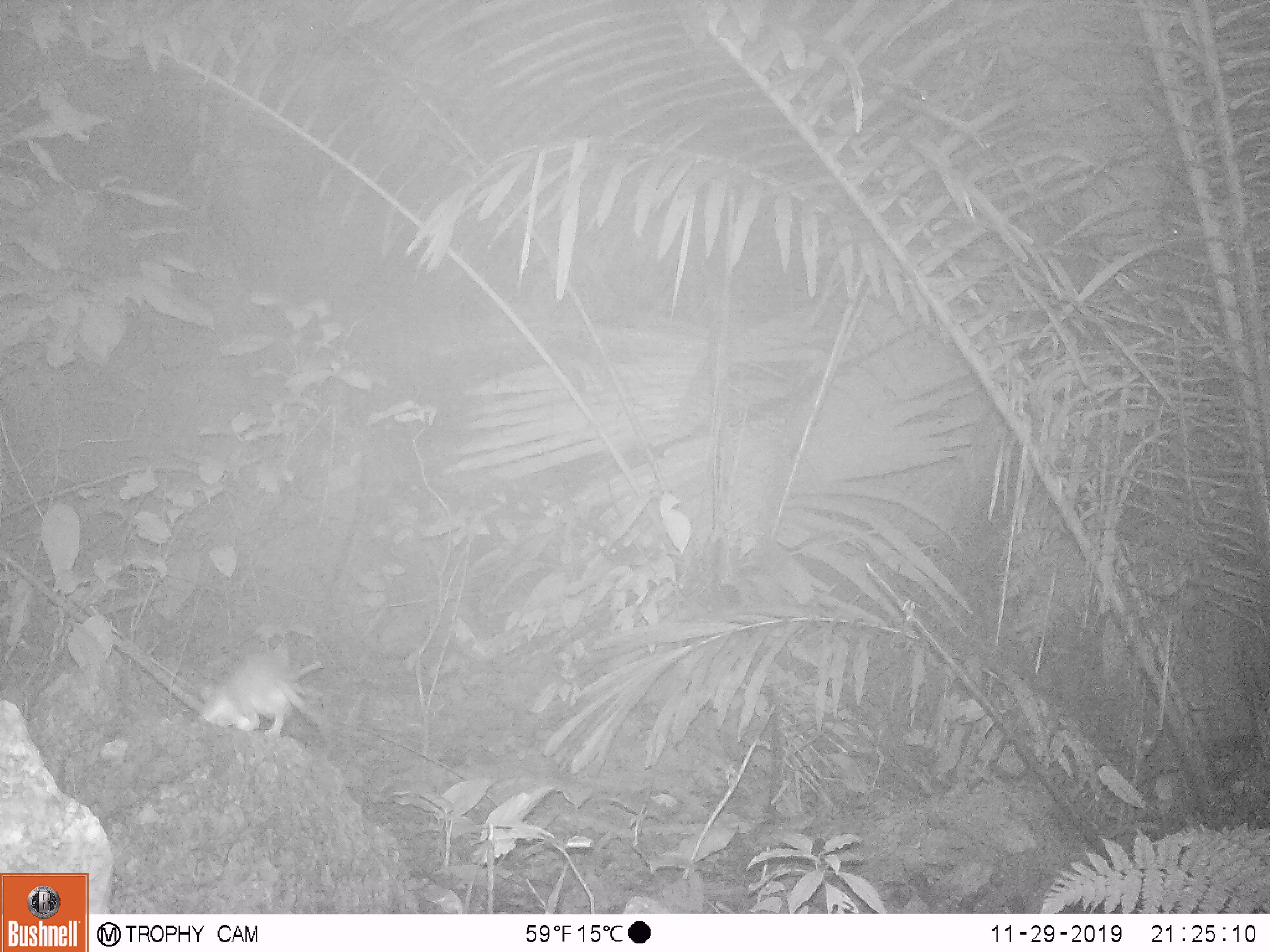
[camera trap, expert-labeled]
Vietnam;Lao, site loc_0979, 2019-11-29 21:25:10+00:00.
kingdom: Animalia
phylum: Chordata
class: Mammalia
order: Rodentia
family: Muridae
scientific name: Muridae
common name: old-world mice and rats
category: unidentified murid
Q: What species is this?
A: Unidentified murid (old-world mice and rats) (Muridae).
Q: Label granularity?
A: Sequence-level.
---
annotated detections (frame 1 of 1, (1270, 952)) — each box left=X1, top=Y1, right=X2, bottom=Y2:
unidentified murid: left=201, top=644, right=340, bottom=755